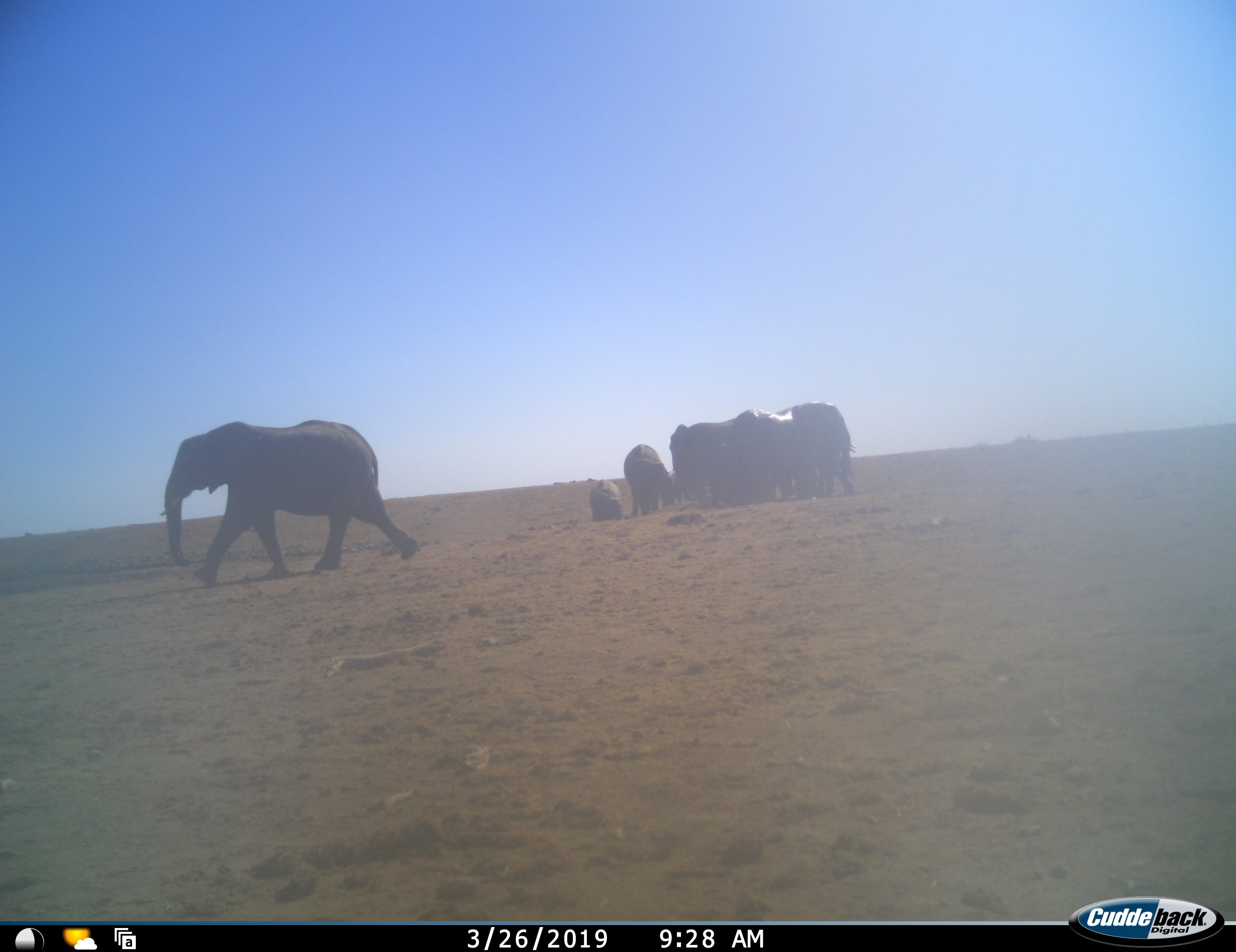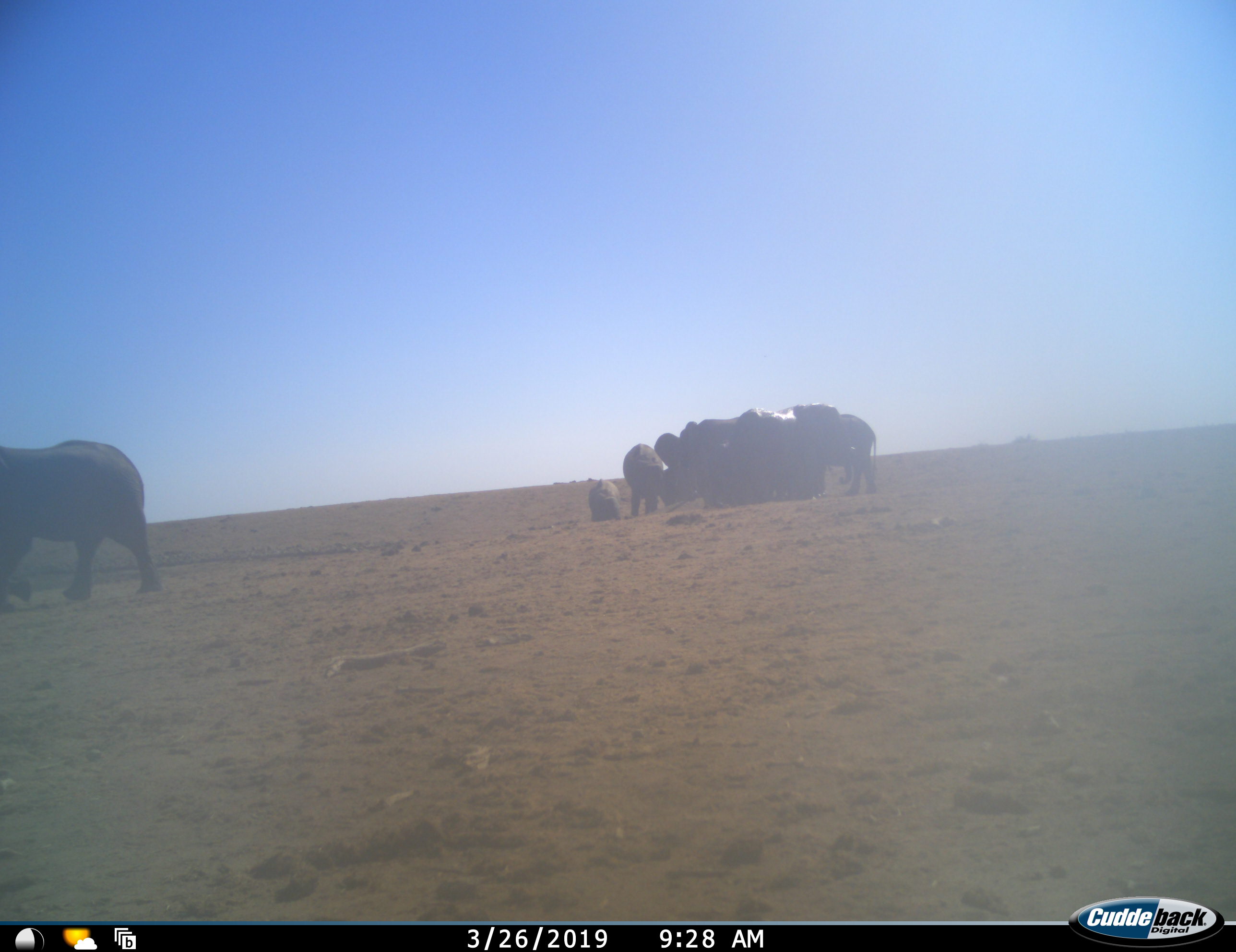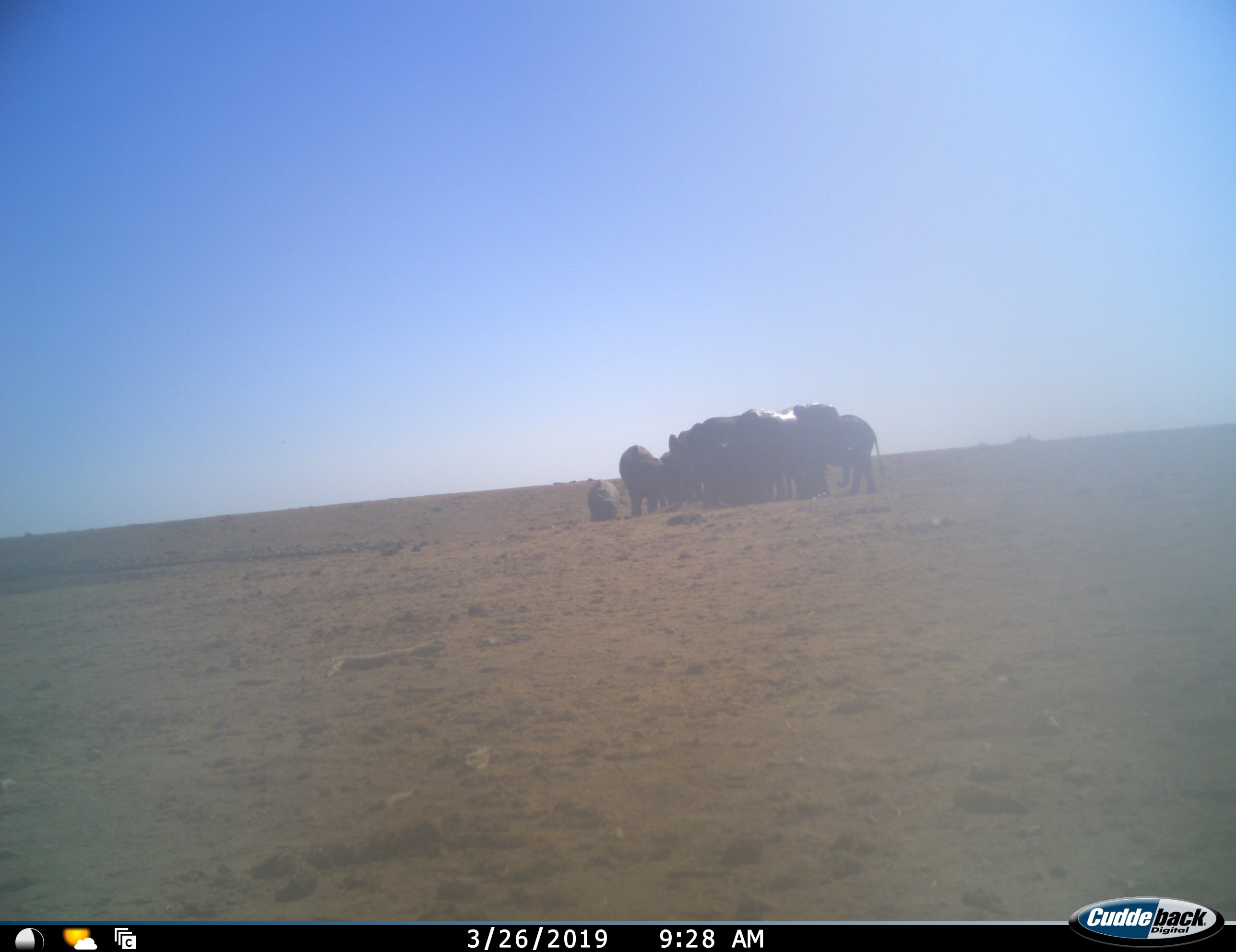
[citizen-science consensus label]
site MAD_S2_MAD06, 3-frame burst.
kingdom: Animalia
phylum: Chordata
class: Mammalia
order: Proboscidea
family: Elephantidae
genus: Loxodonta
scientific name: Loxodonta africana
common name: african bush elephant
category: elephant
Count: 10.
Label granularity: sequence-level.